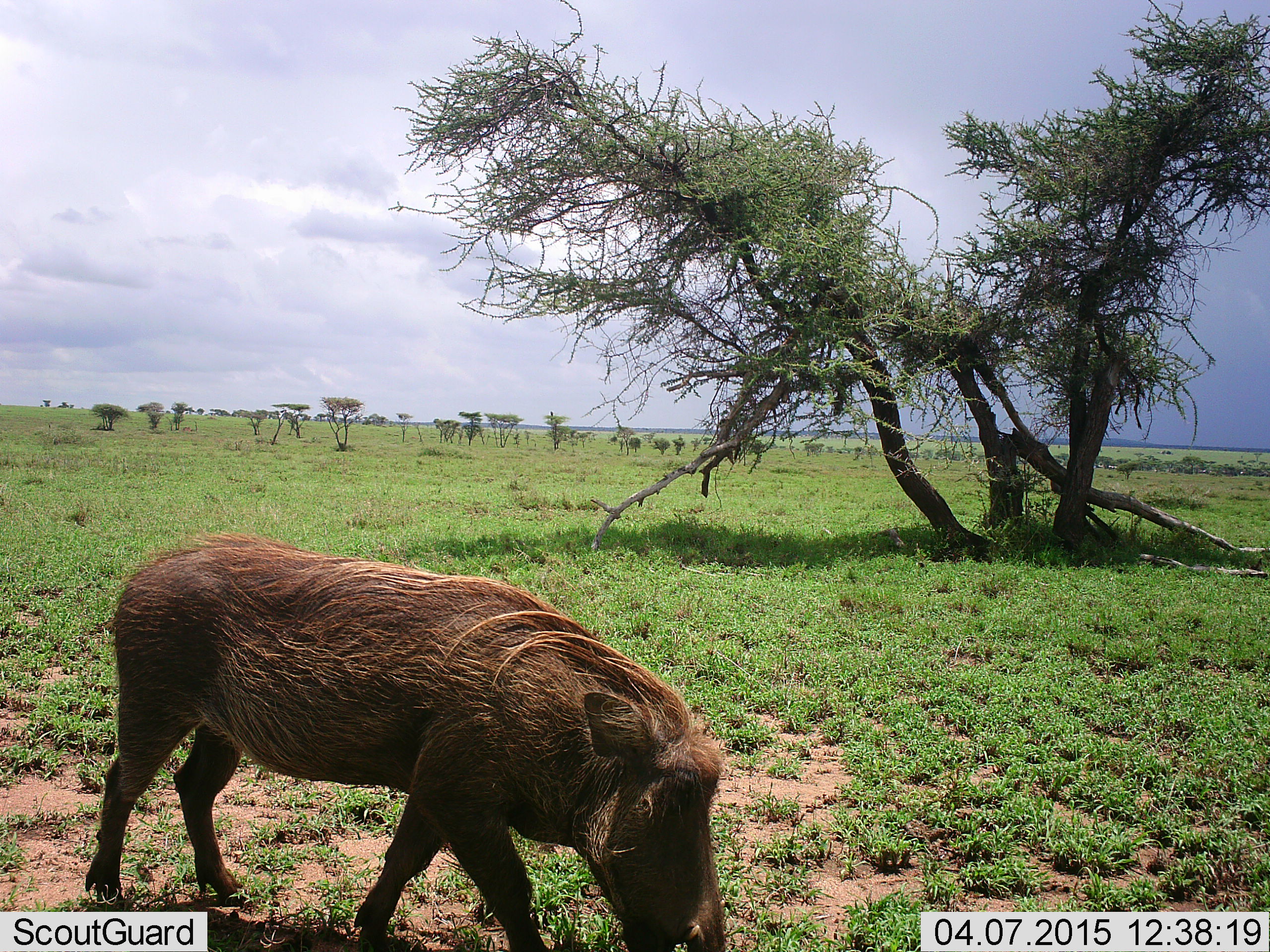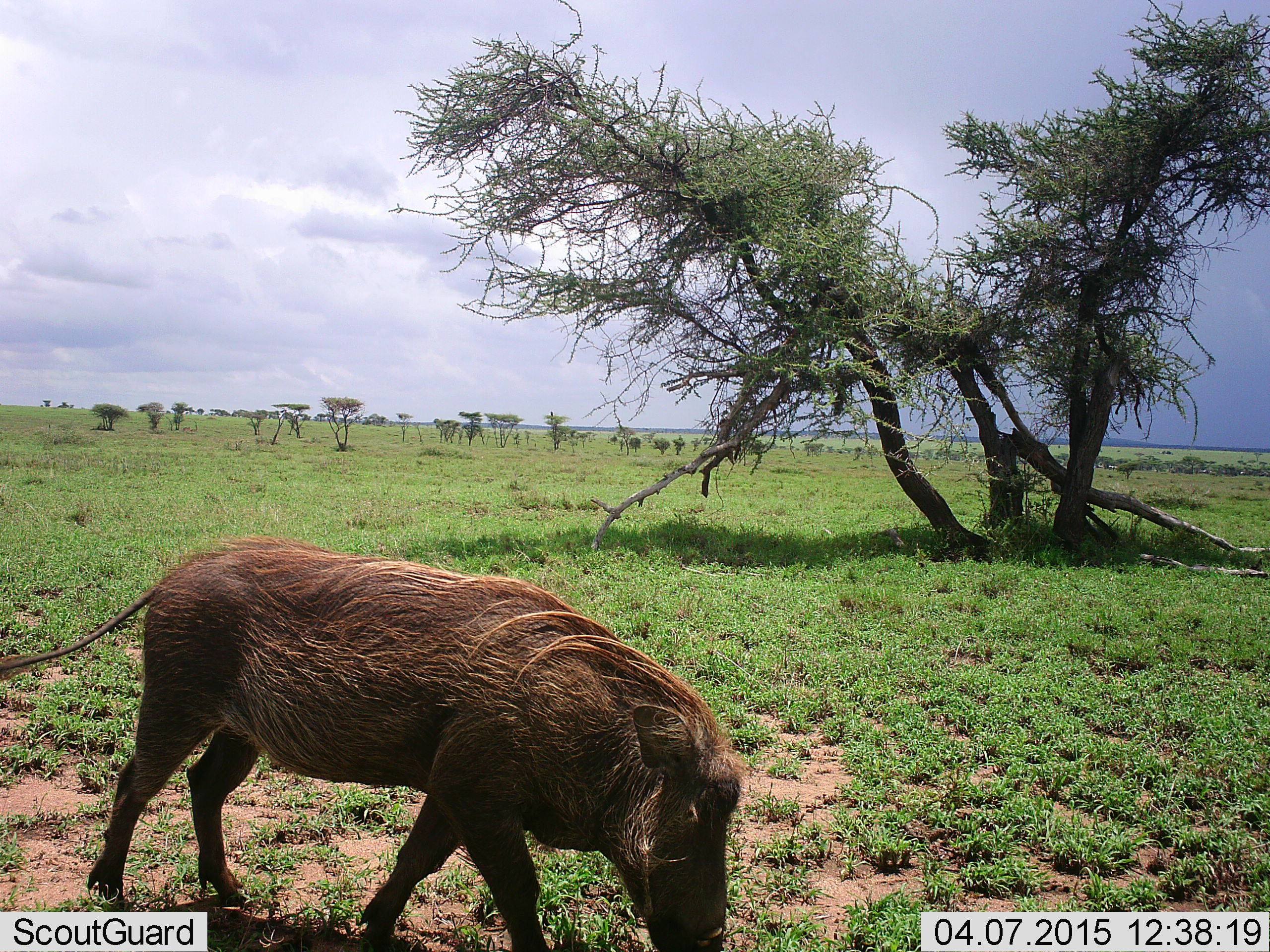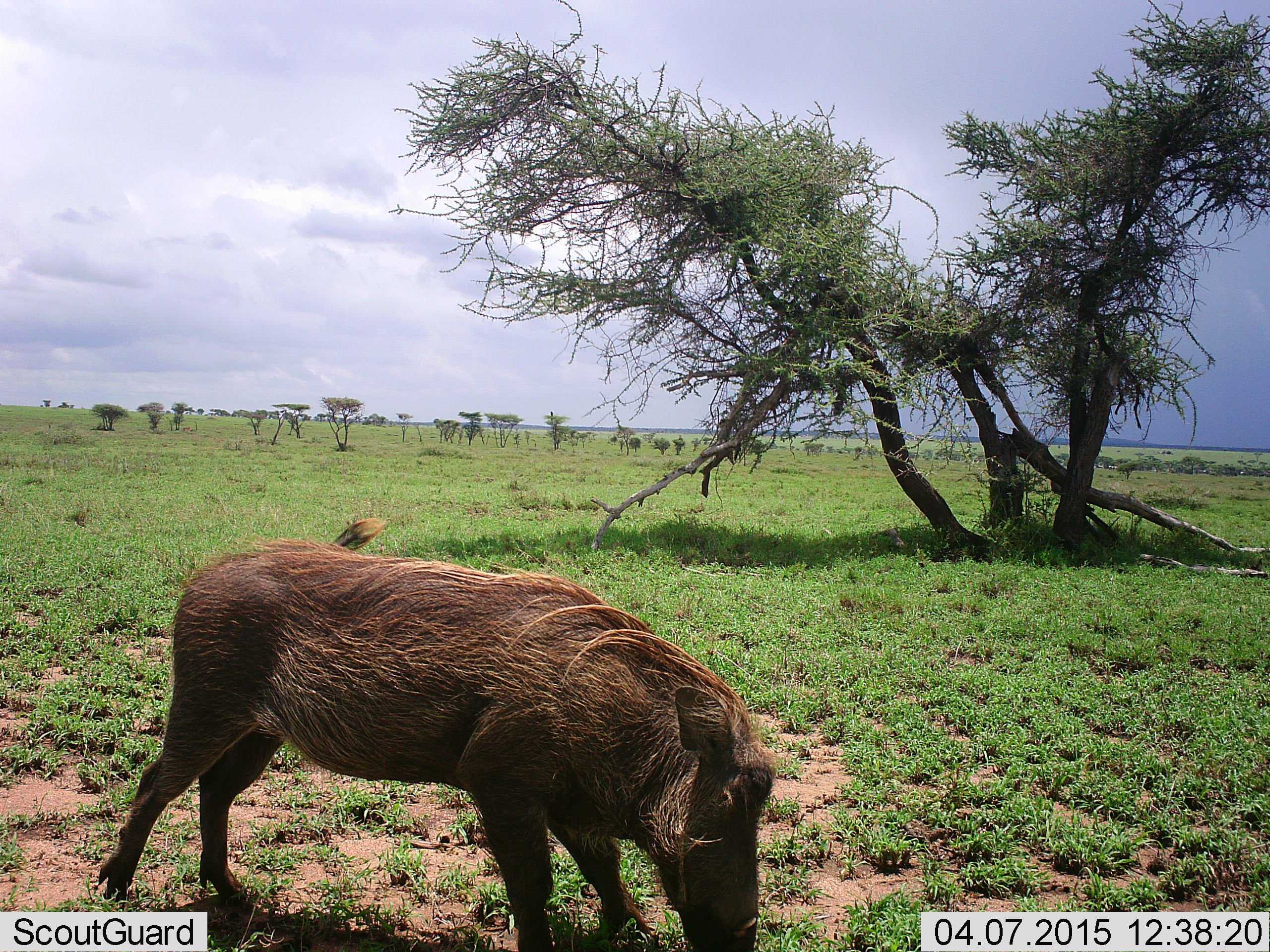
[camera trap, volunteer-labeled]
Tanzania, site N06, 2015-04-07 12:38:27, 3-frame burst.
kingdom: Animalia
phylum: Chordata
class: Mammalia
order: Artiodactyla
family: Suidae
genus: Phacochoerus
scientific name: Phacochoerus africanus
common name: warthog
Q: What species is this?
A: Warthog (Phacochoerus africanus).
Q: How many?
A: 1.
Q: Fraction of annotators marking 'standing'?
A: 0%.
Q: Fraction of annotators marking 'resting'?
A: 0%.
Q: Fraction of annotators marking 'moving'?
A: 40%.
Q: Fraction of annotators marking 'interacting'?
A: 0%.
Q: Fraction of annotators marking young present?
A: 0%.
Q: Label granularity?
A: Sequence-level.